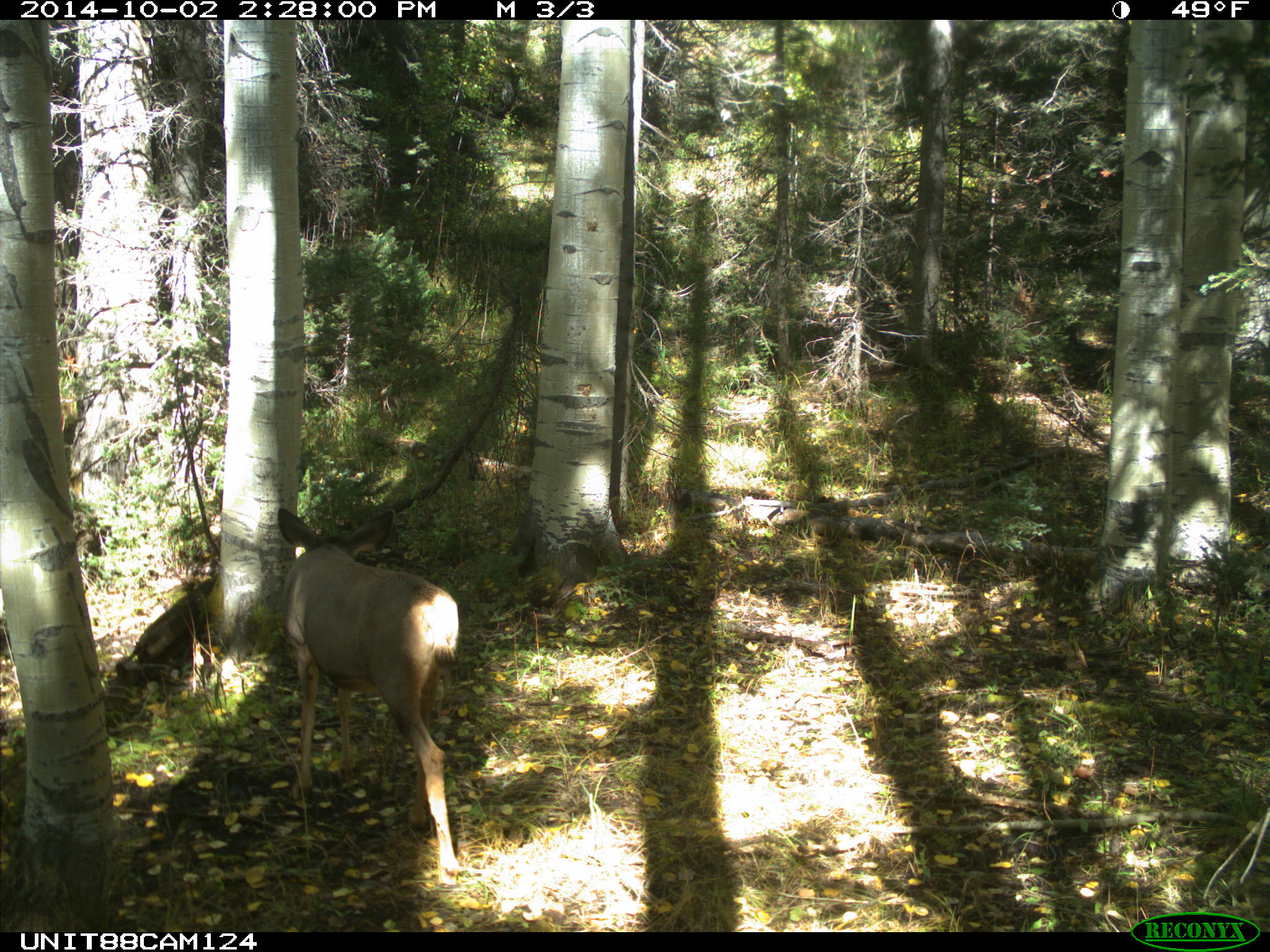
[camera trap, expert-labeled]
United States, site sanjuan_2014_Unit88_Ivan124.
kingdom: Animalia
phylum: Chordata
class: Mammalia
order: Artiodactyla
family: Cervidae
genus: Odocoileus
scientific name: Odocoileus hemionus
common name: mule deer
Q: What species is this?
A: Odocoileus hemionus (mule deer).